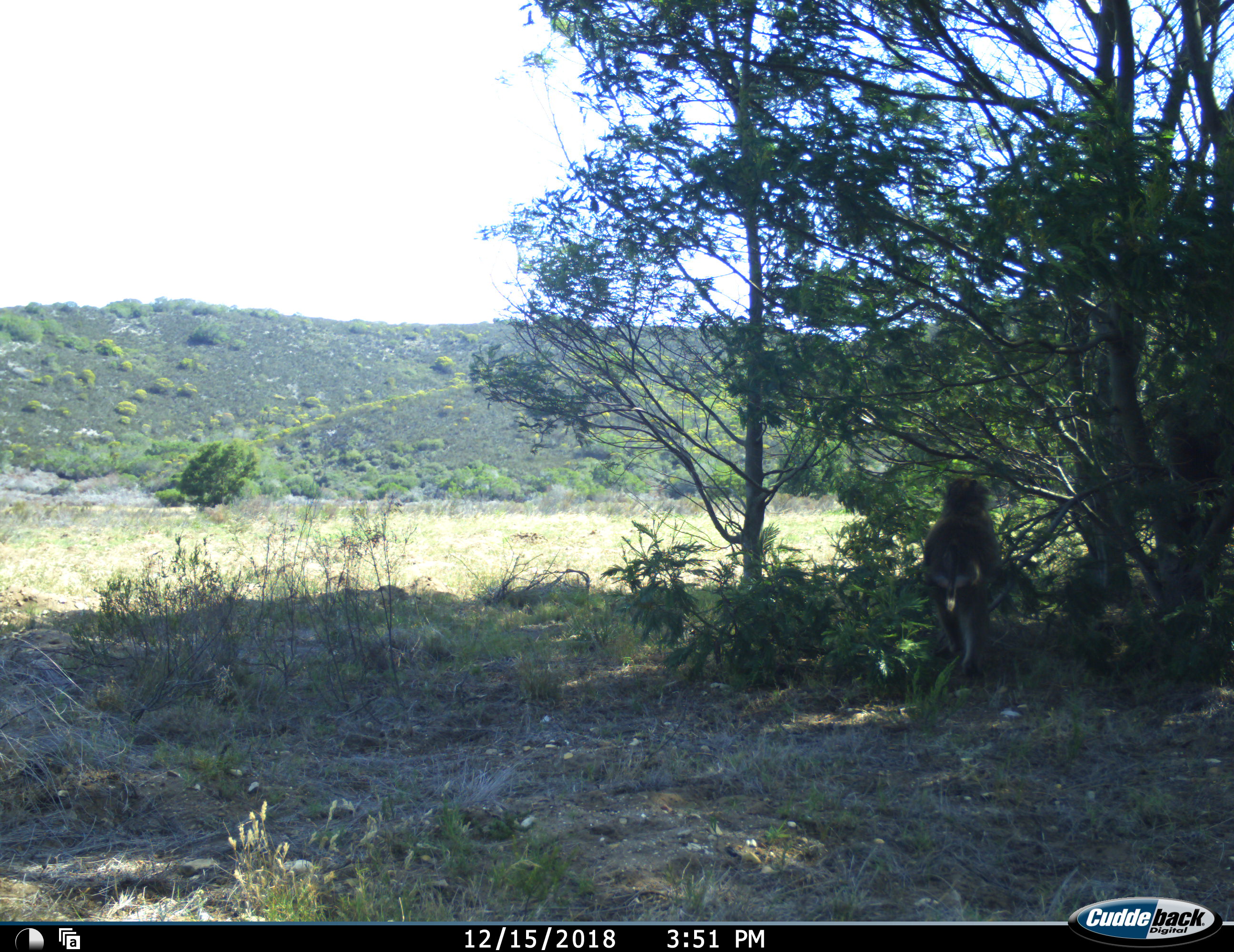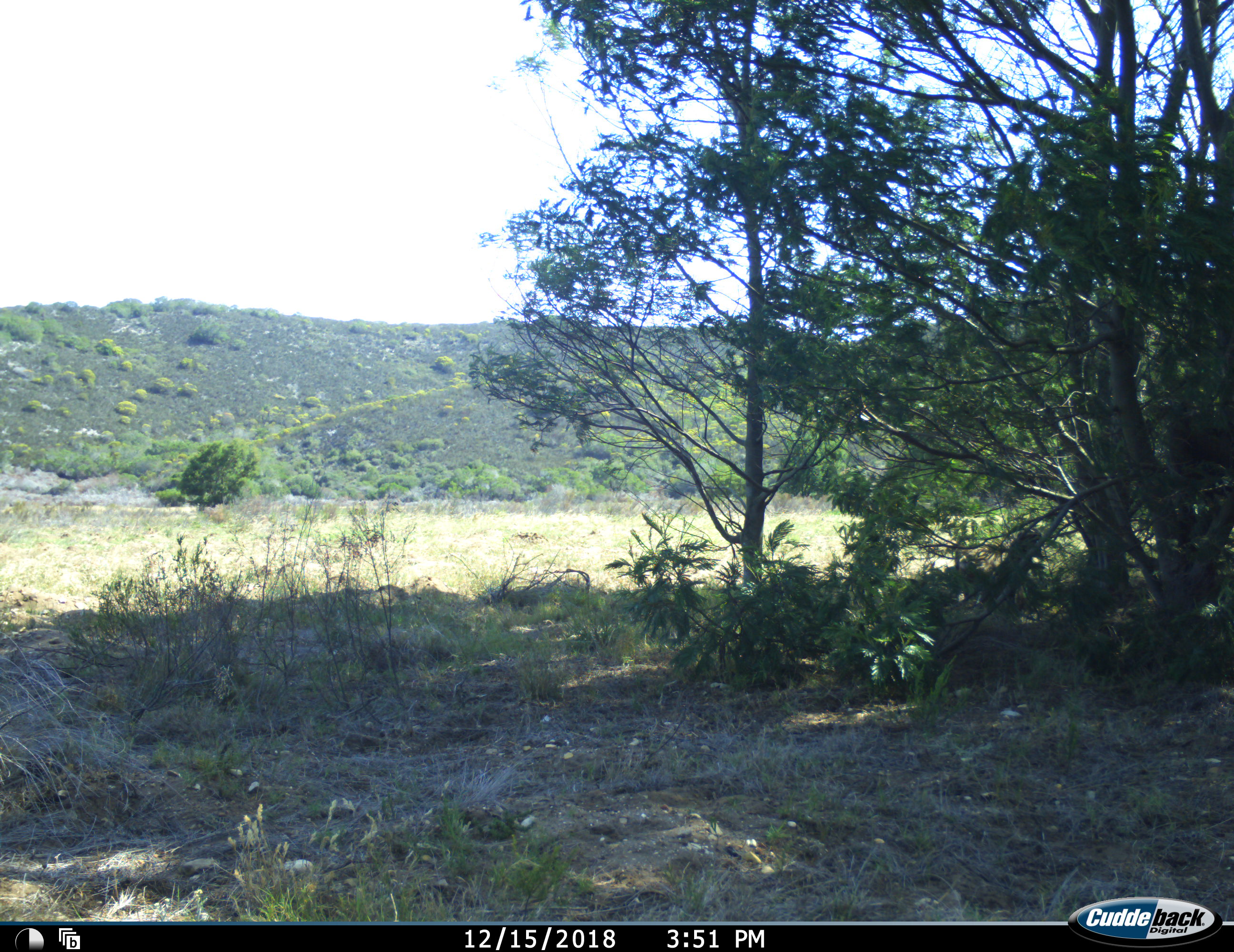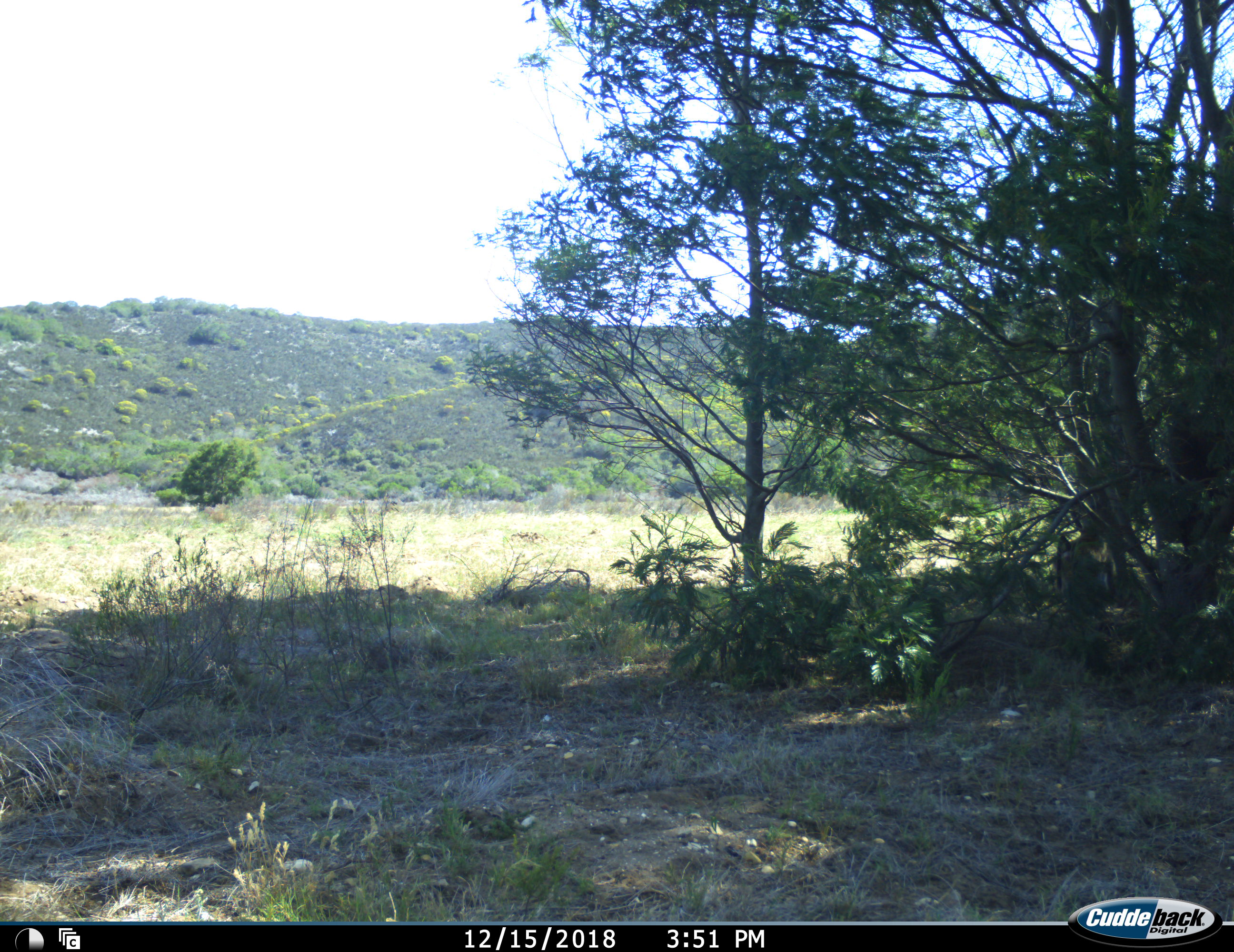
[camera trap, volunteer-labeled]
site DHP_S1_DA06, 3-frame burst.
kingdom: Animalia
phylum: Chordata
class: Mammalia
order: Primates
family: Cercopithecidae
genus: Papio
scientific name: Papio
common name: baboon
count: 1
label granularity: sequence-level